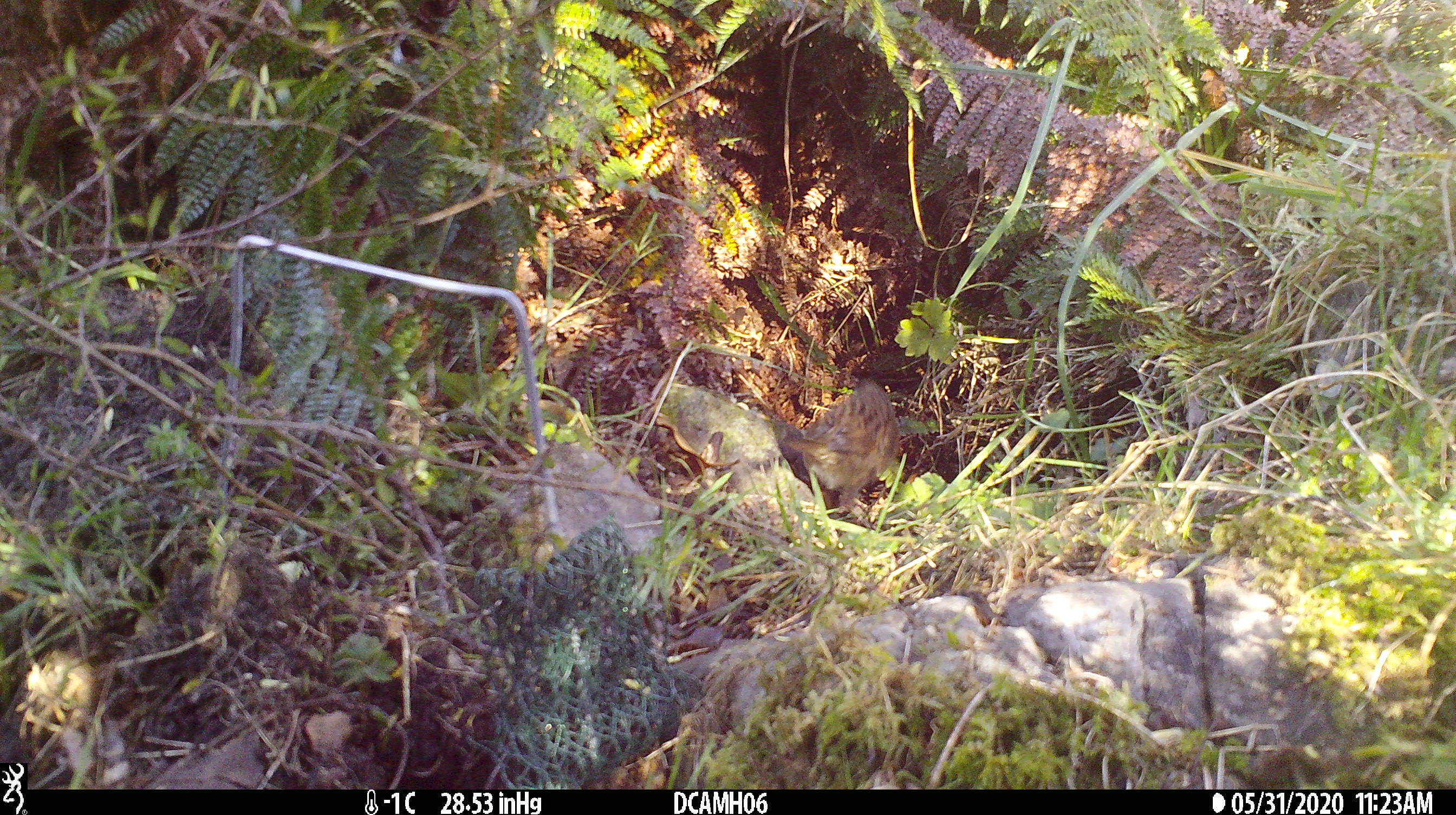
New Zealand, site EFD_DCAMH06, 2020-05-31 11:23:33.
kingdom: Animalia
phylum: Chordata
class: Aves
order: Passeriformes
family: Prunellidae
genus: Prunella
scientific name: Prunella modularis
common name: dunnock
Dunnock (Prunella modularis).